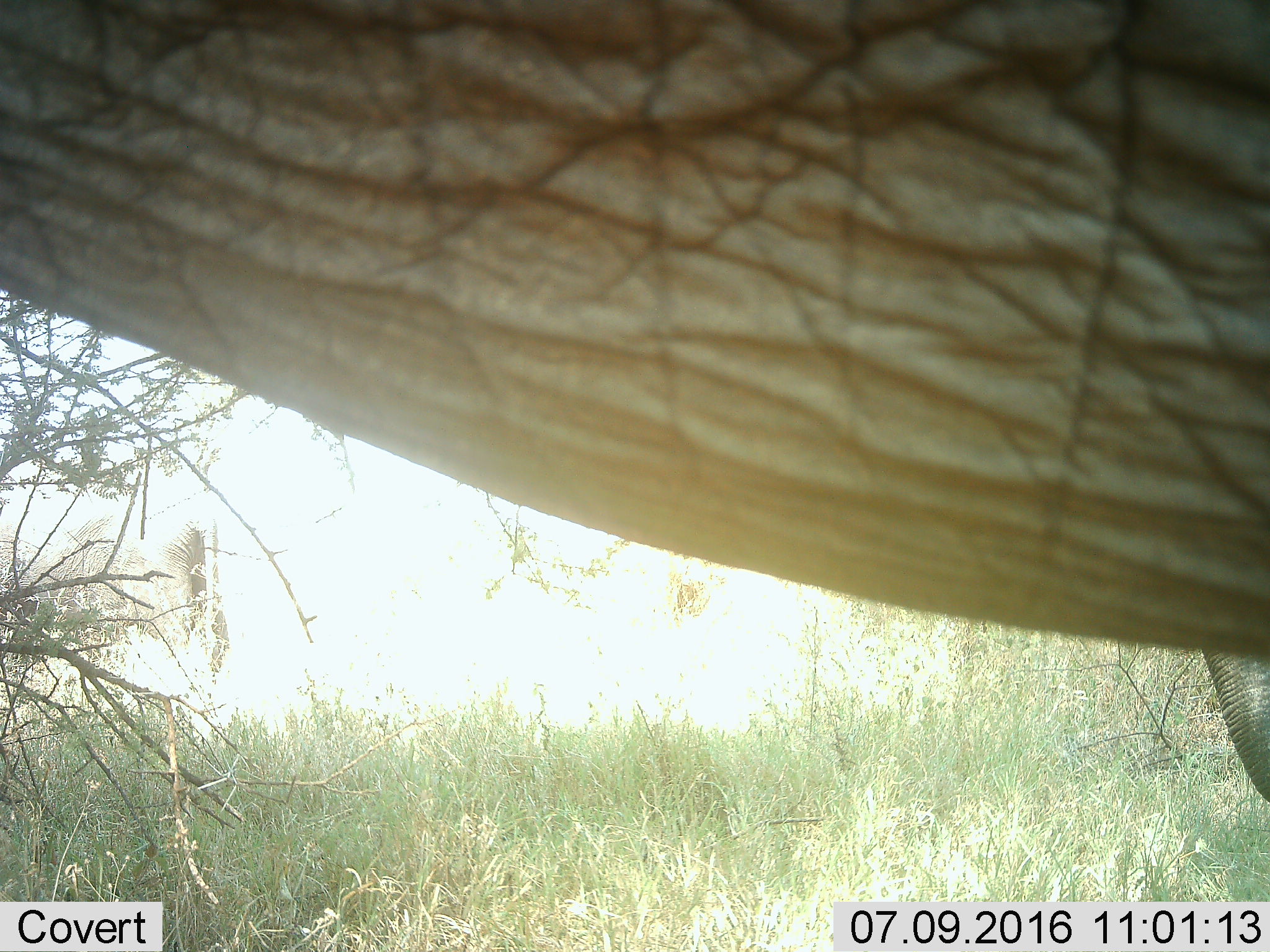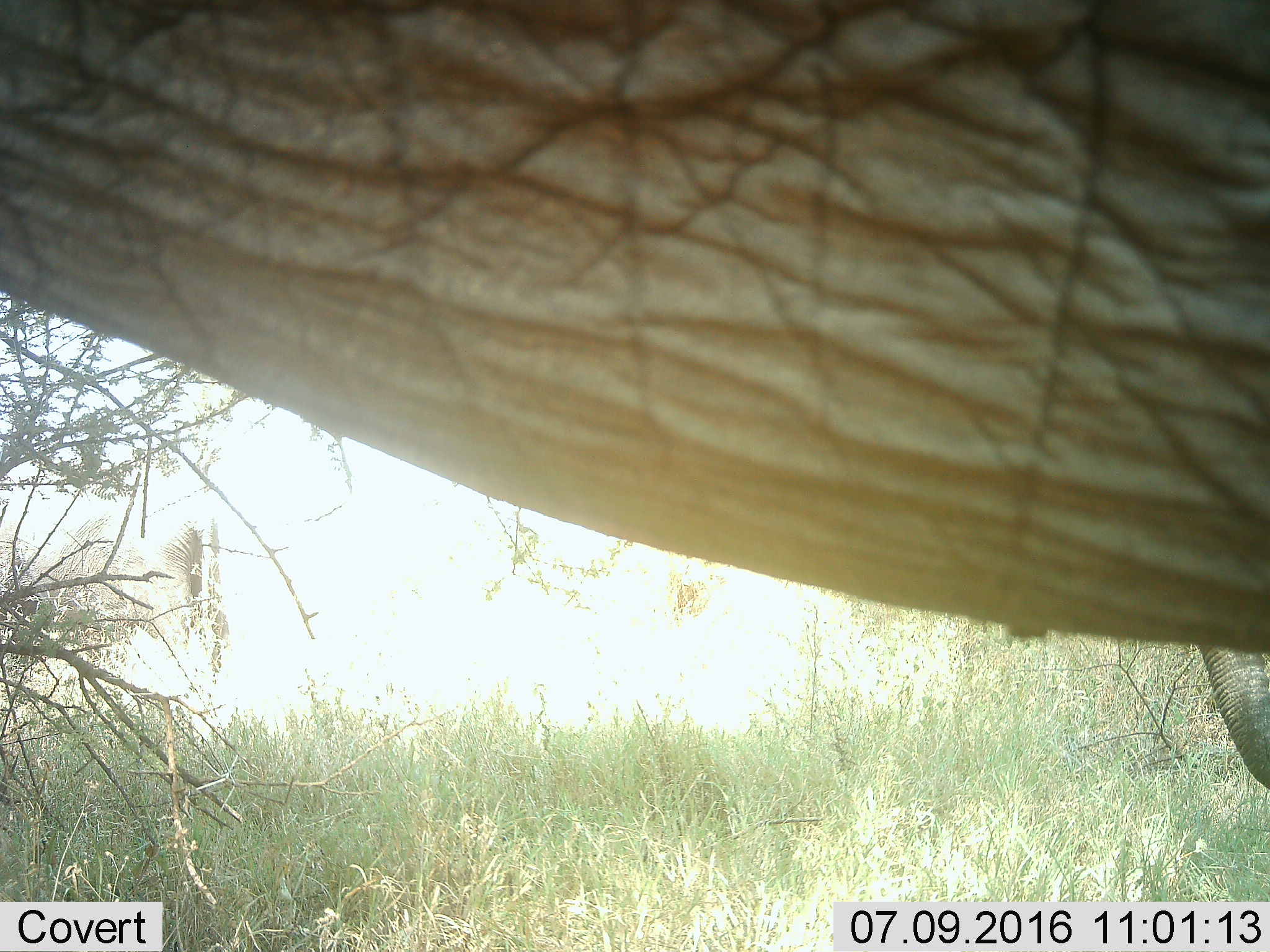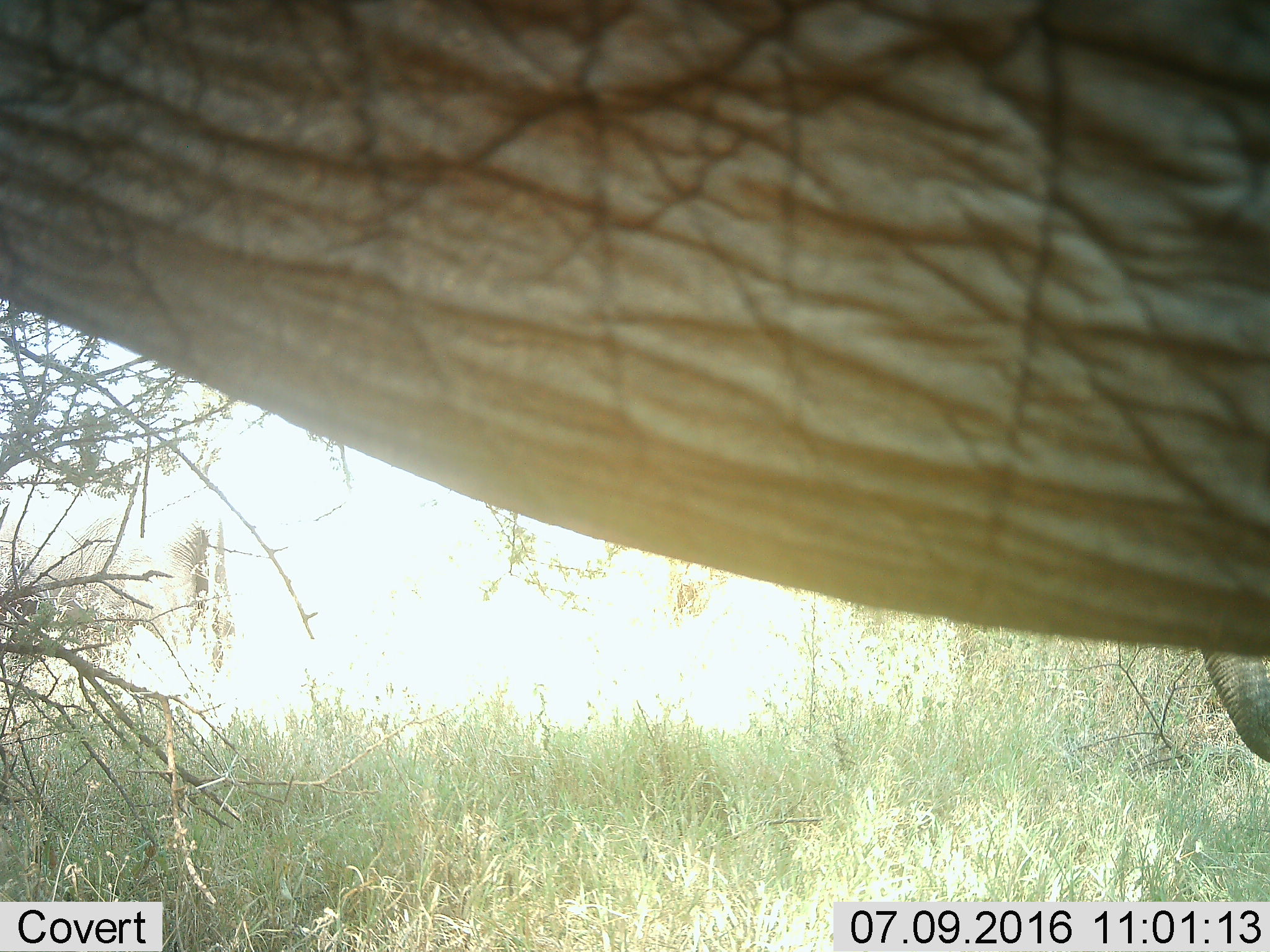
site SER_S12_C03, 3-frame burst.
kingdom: Animalia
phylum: Chordata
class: Mammalia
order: Proboscidea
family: Elephantidae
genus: Loxodonta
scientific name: Loxodonta africana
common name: african bush elephant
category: elephant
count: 2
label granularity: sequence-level